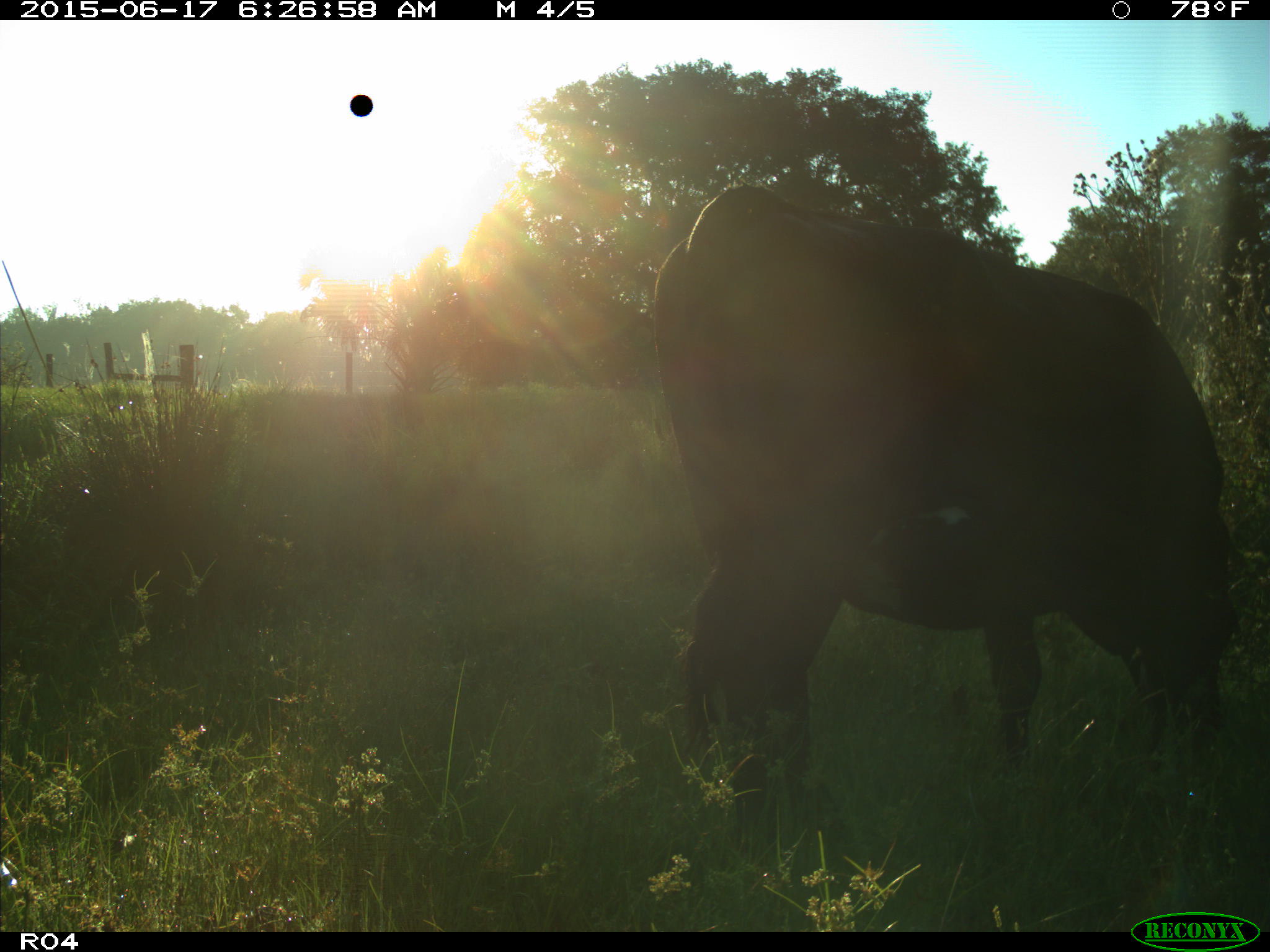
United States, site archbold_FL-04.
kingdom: Animalia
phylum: Chordata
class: Mammalia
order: Artiodactyla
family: Bovidae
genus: Bos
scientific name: Bos taurus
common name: domestic cow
Bos taurus (domestic cow).